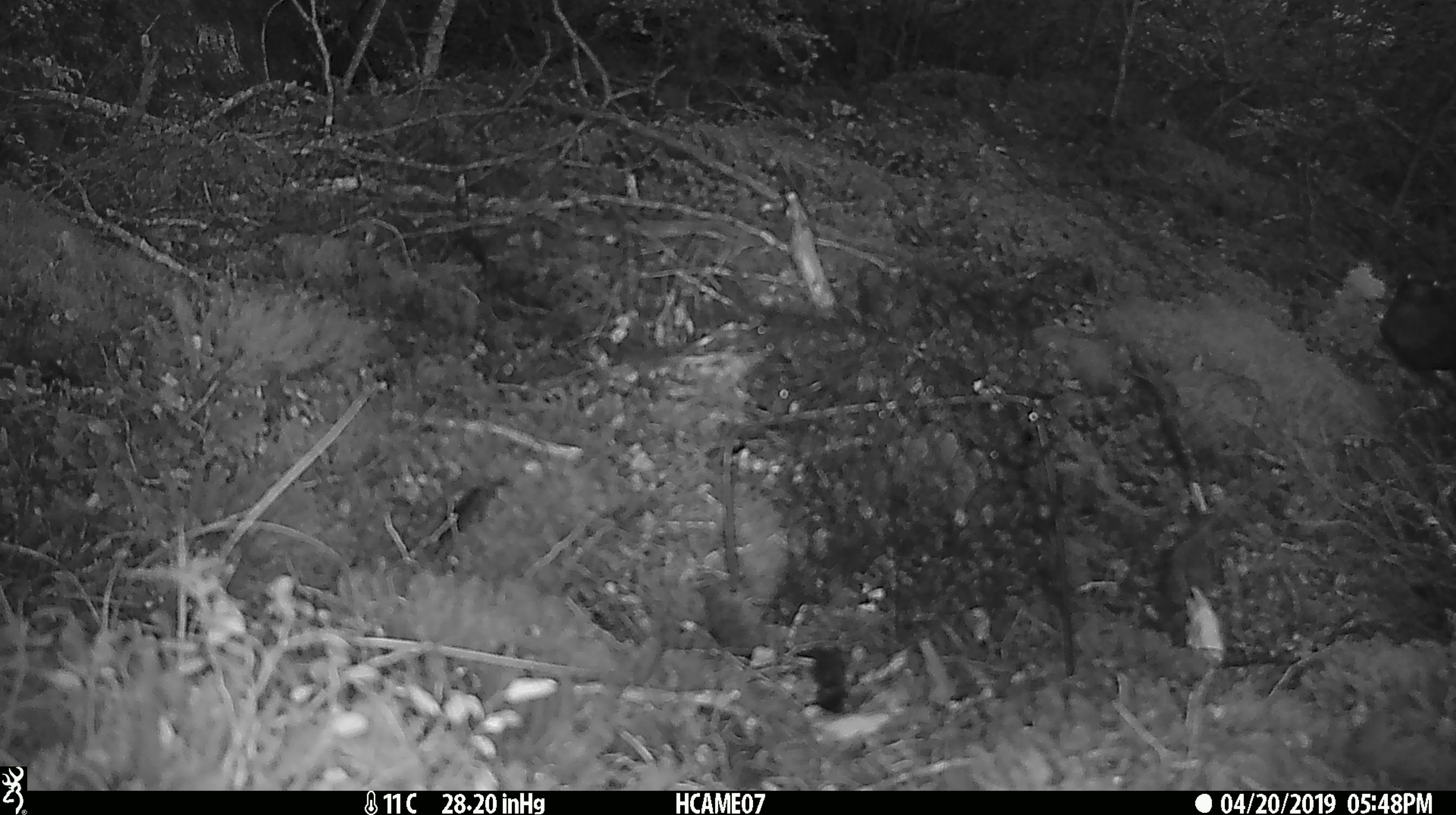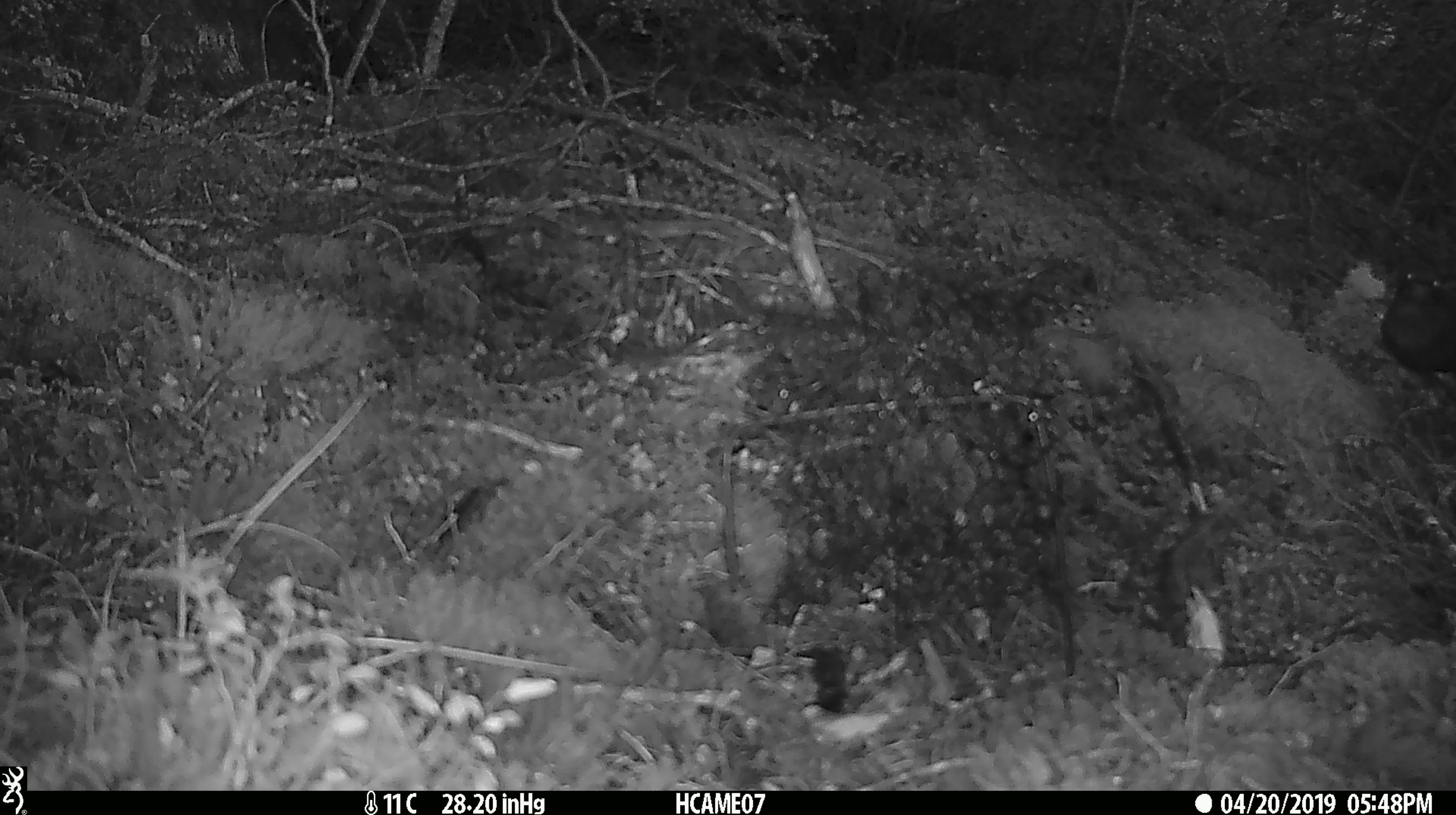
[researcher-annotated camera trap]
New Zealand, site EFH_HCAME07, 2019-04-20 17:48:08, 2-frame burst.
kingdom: Animalia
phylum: Chordata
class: Aves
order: Passeriformes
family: Turdidae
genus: Turdus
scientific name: Turdus merula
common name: eurasian blackbird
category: blackbird